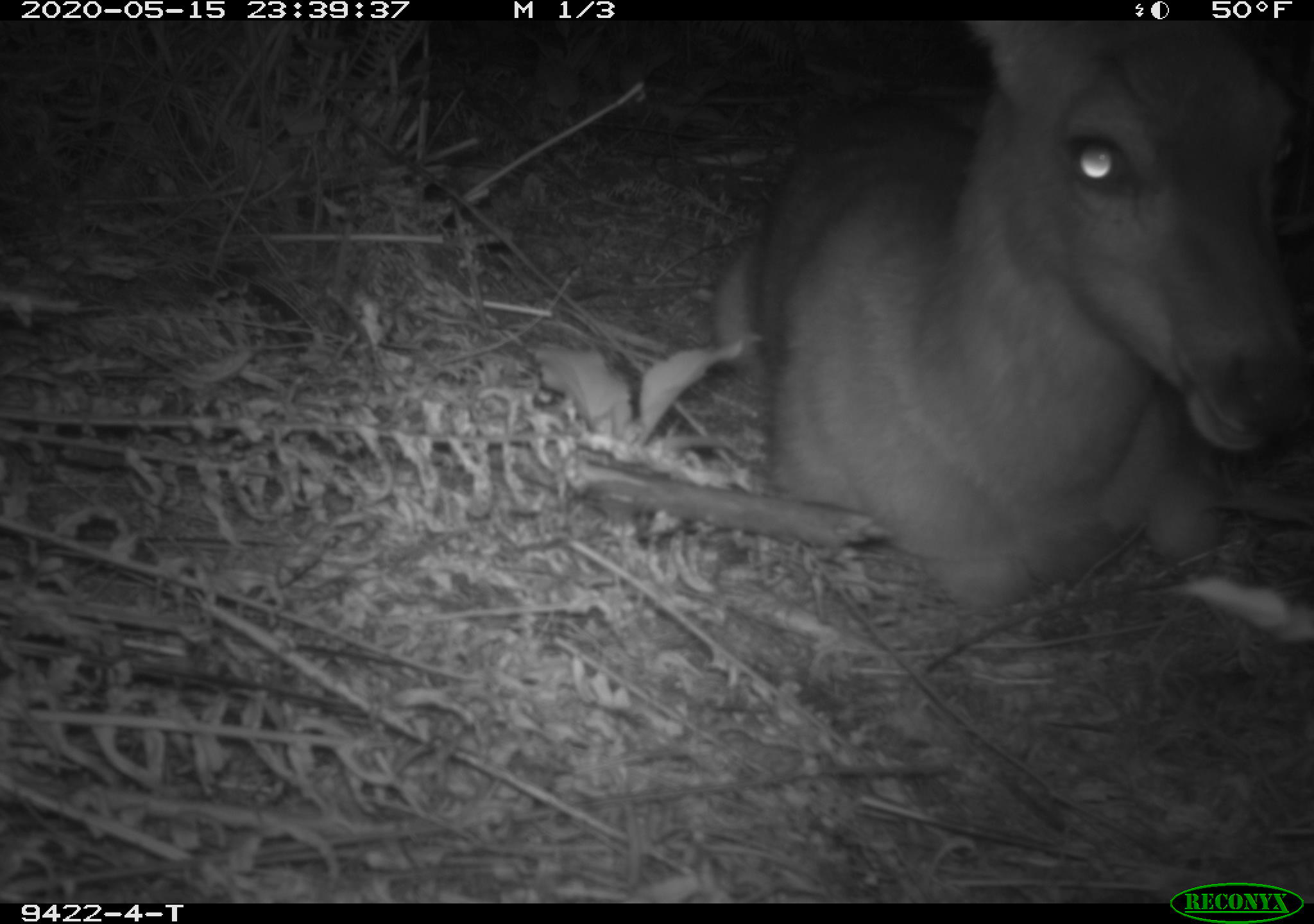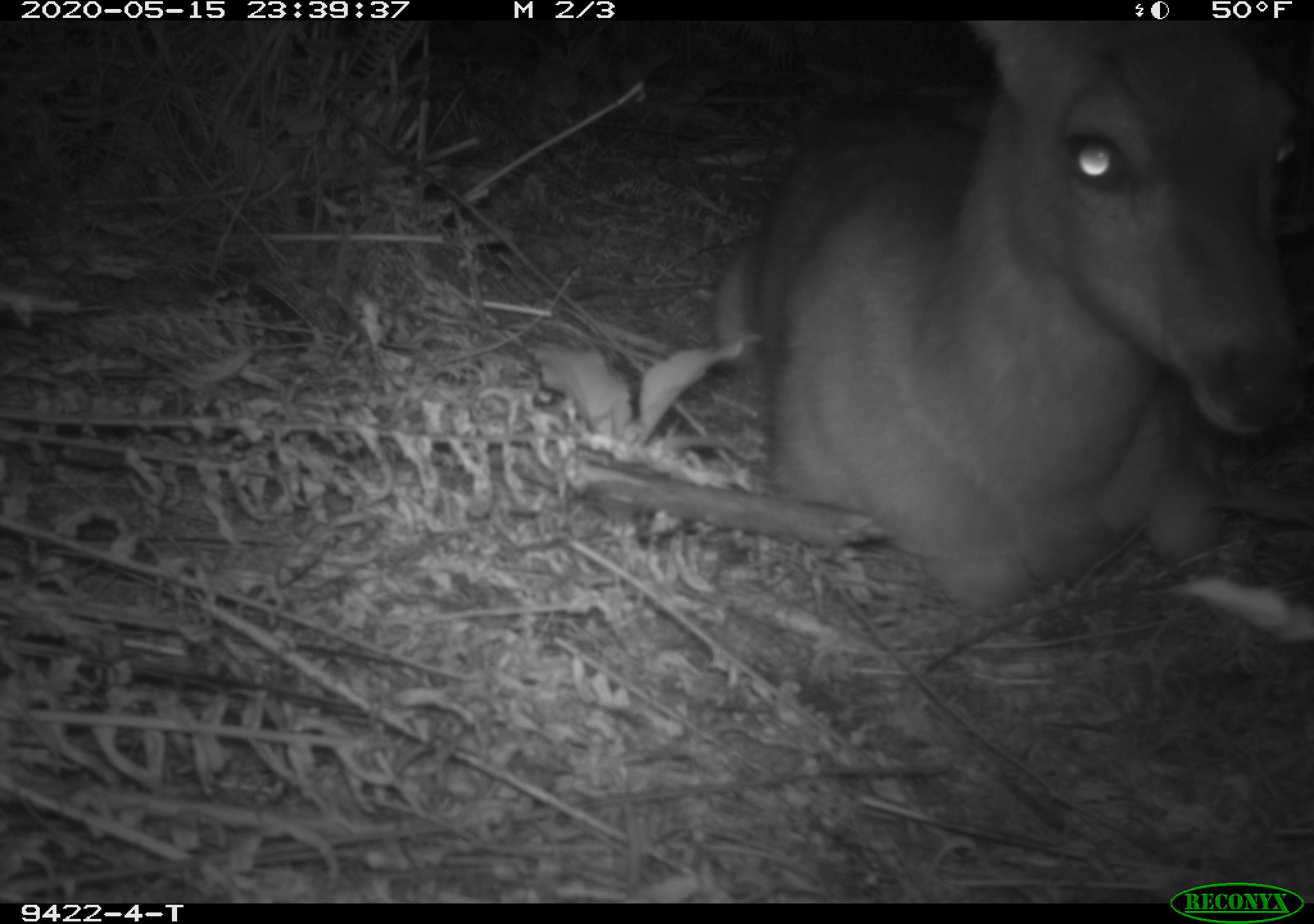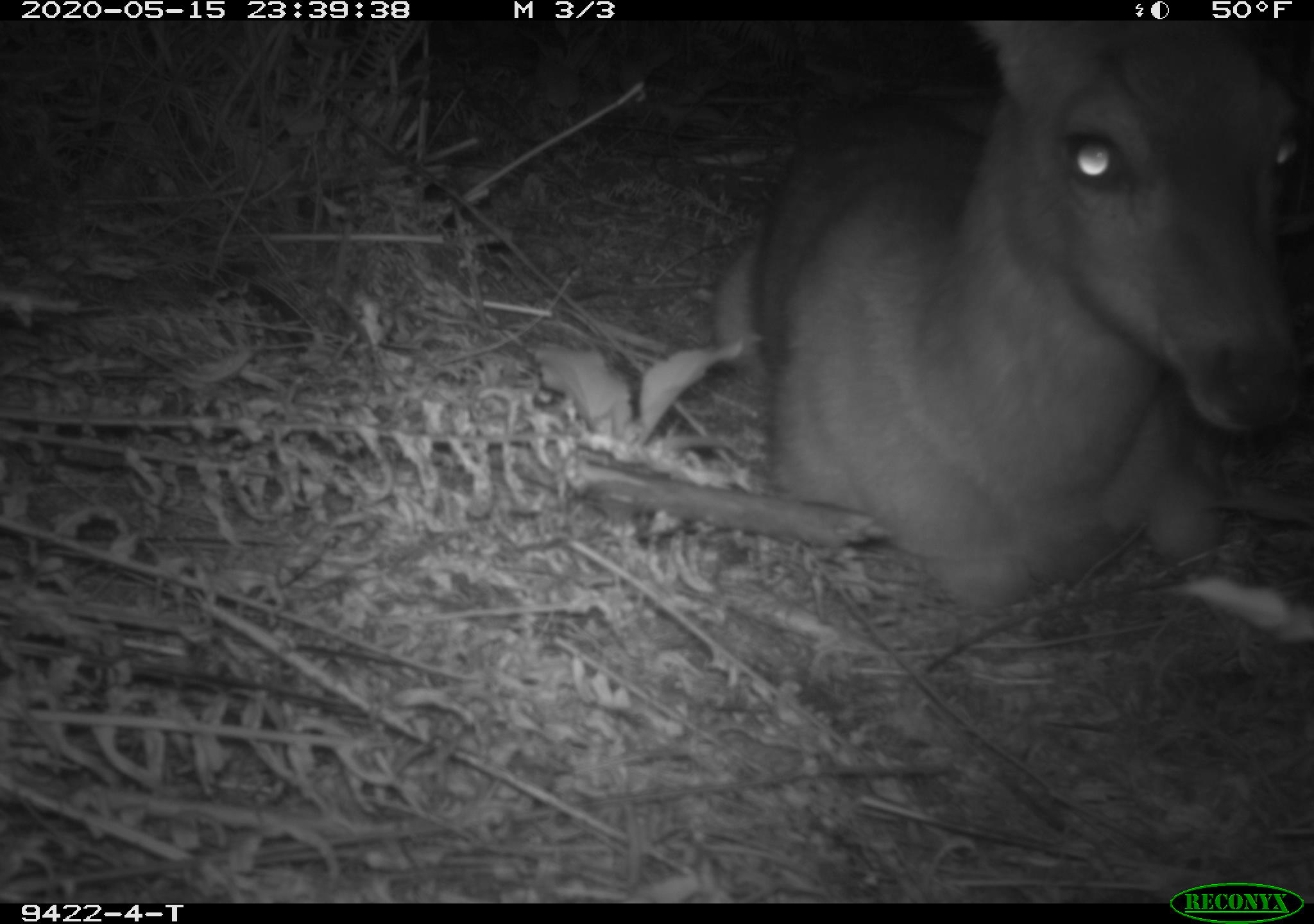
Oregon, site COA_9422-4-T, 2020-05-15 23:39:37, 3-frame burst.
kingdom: Animalia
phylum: Chordata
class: Mammalia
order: Artiodactyla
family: Cervidae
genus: Odocoileus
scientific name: Odocoileus hemionus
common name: black-tailed deer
Black-tailed deer (Odocoileus hemionus).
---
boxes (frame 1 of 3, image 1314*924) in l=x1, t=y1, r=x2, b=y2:
black-tailed deer: l=706, t=28, r=1309, b=621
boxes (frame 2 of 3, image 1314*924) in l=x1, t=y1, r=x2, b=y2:
black-tailed deer: l=696, t=28, r=1309, b=621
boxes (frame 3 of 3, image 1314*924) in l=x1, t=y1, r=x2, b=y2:
black-tailed deer: l=687, t=33, r=1298, b=617